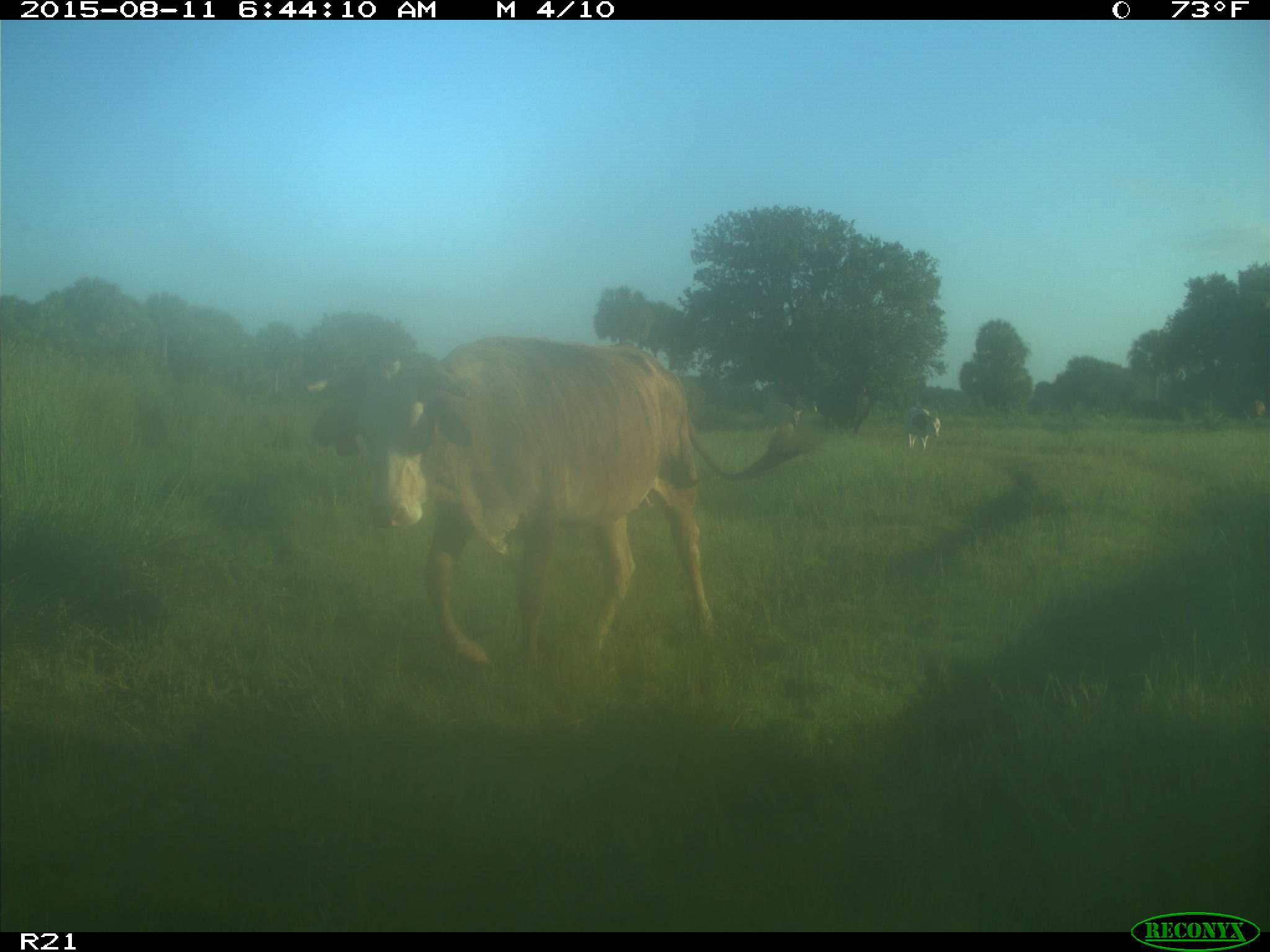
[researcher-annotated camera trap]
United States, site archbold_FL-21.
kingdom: Animalia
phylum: Chordata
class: Mammalia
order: Artiodactyla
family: Bovidae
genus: Bos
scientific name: Bos taurus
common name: domestic cow